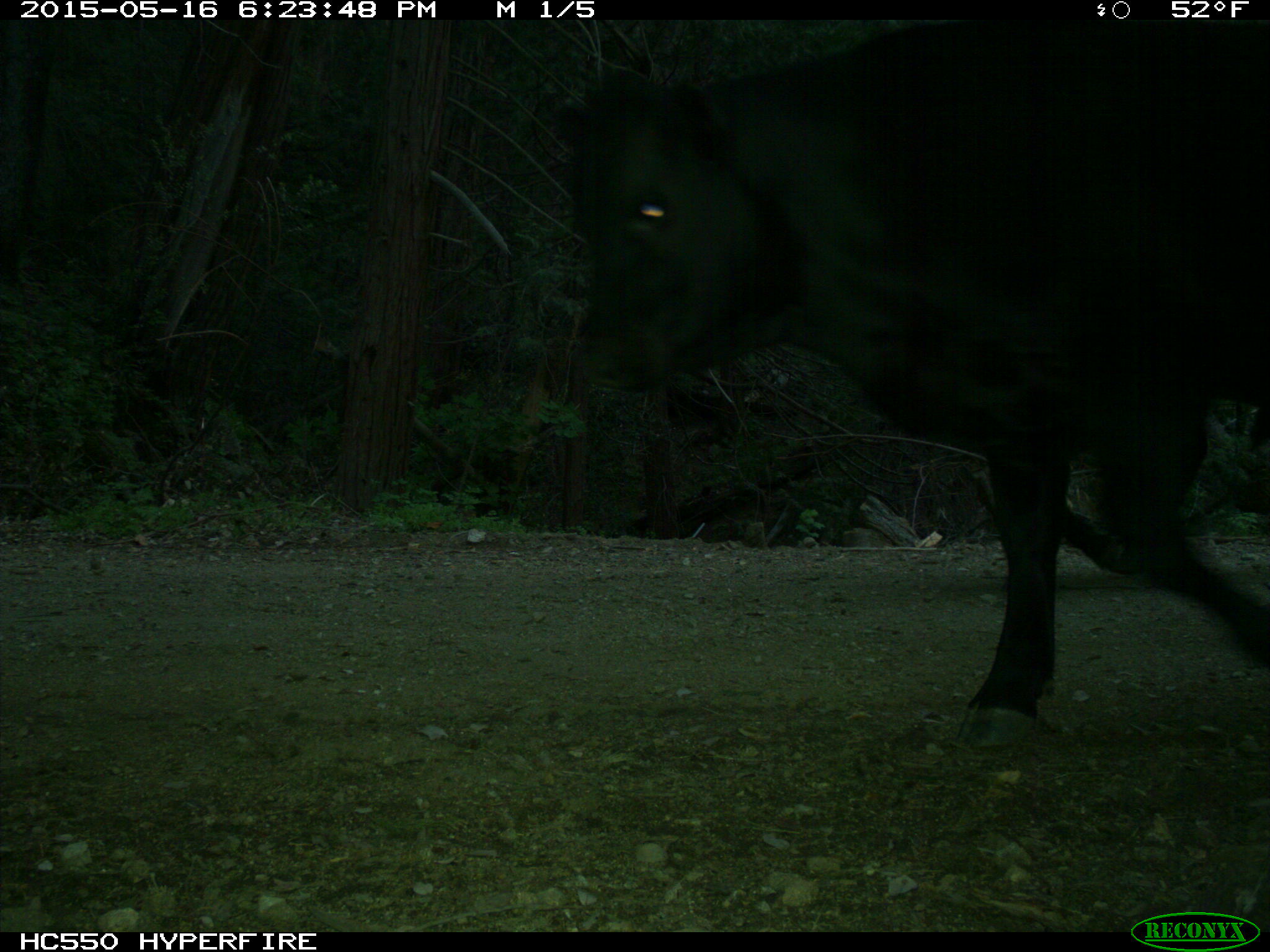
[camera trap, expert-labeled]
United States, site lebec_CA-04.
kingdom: Animalia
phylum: Chordata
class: Mammalia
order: Artiodactyla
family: Bovidae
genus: Bos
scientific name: Bos taurus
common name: domestic cow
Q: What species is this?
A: Bos taurus (domestic cow).